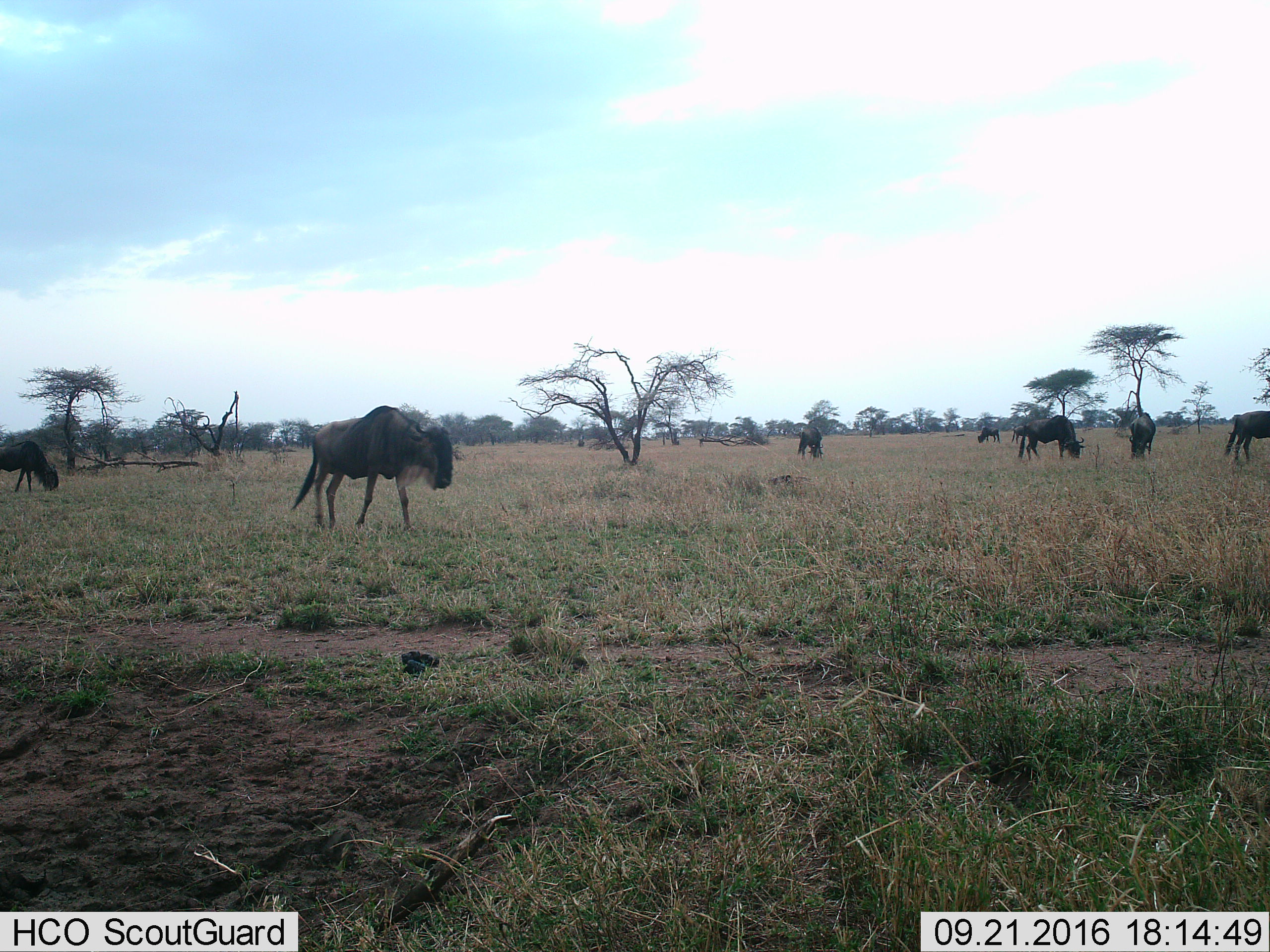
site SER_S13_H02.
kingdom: Animalia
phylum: Chordata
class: Mammalia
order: Artiodactyla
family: Bovidae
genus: Connochaetes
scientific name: Connochaetes taurinus taurinus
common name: blue wildebeest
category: wildebeestblue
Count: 8.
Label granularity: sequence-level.